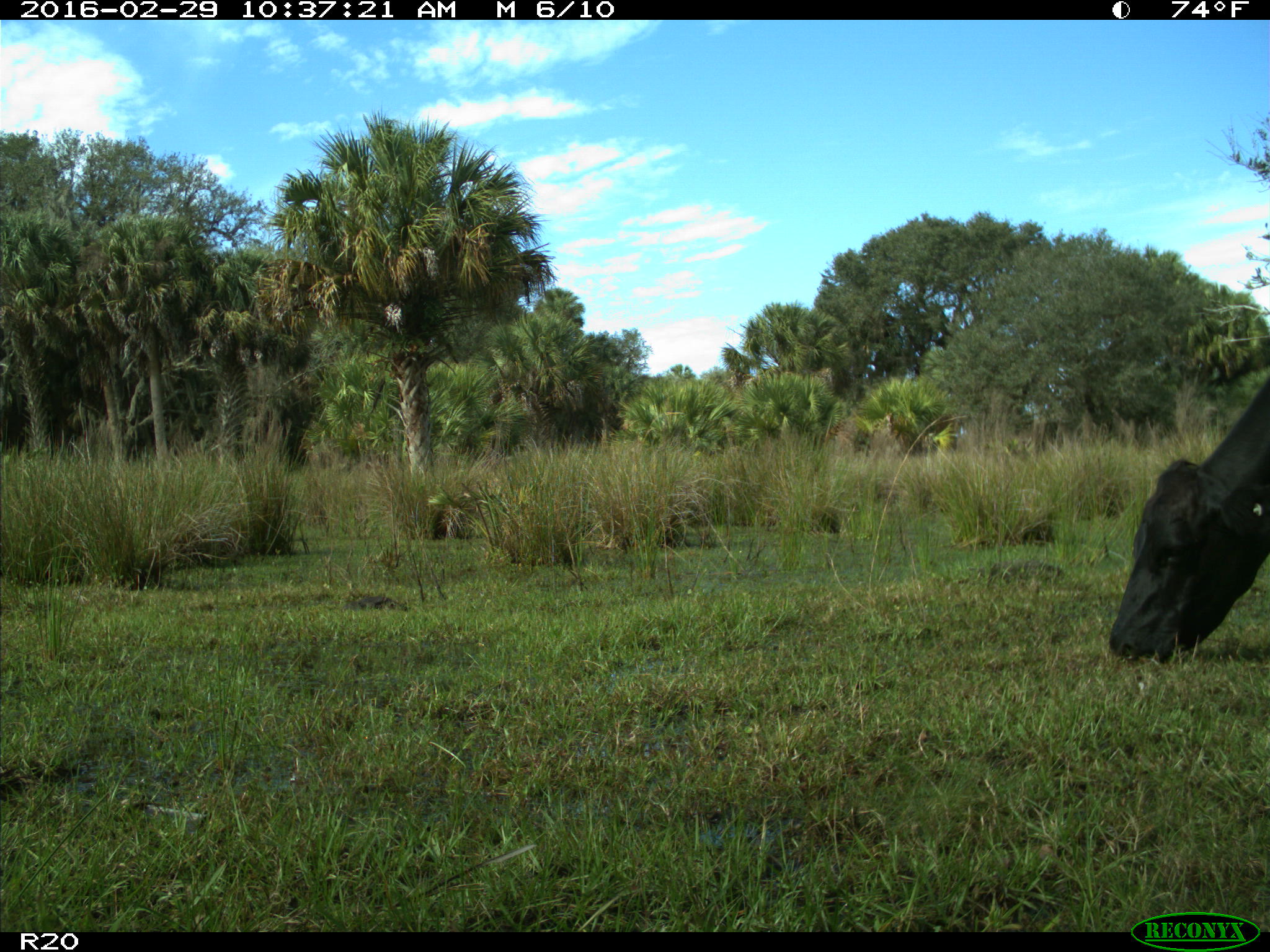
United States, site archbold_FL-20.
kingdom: Animalia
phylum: Chordata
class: Mammalia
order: Artiodactyla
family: Bovidae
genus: Bos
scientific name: Bos taurus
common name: domestic cow